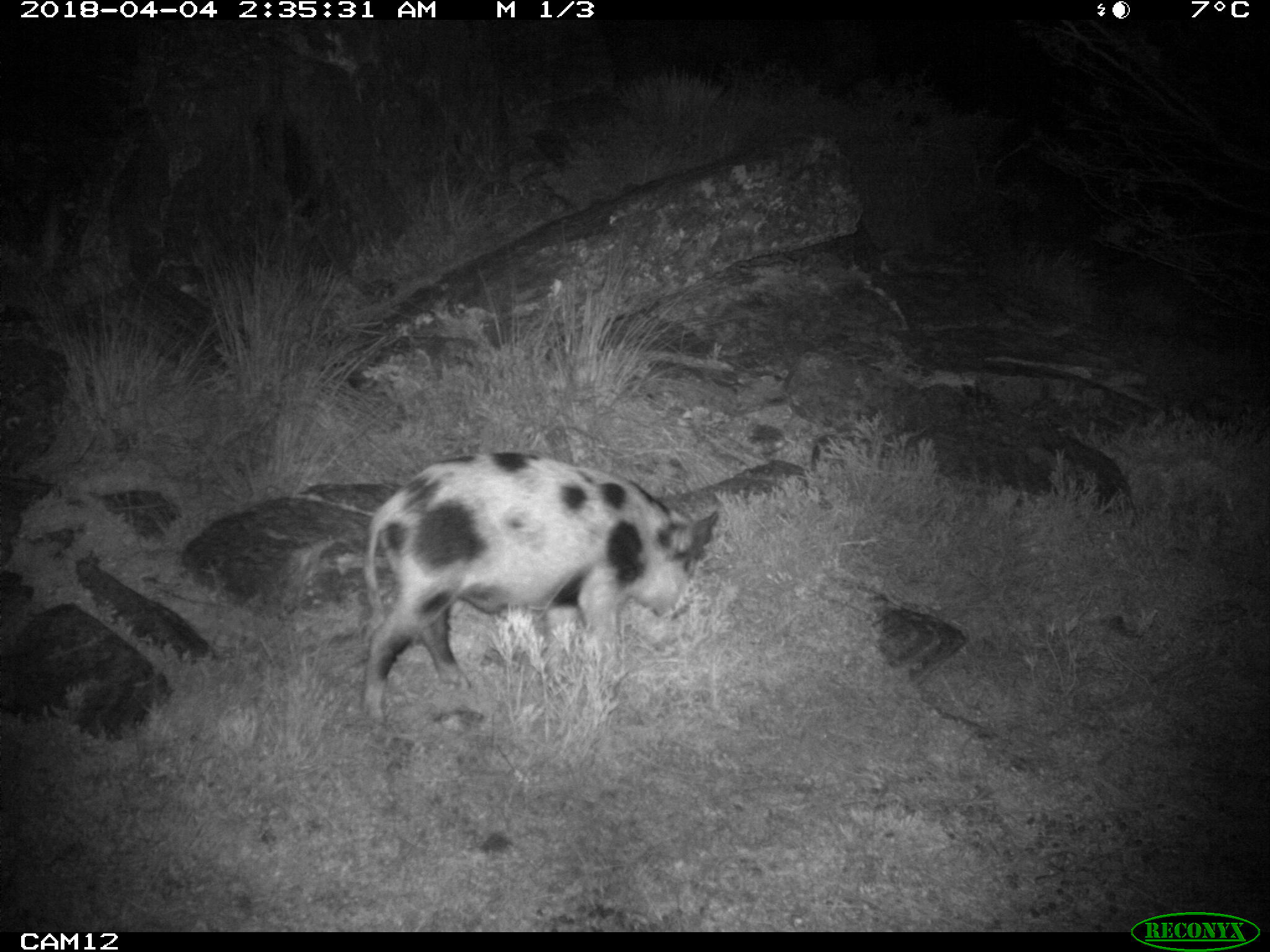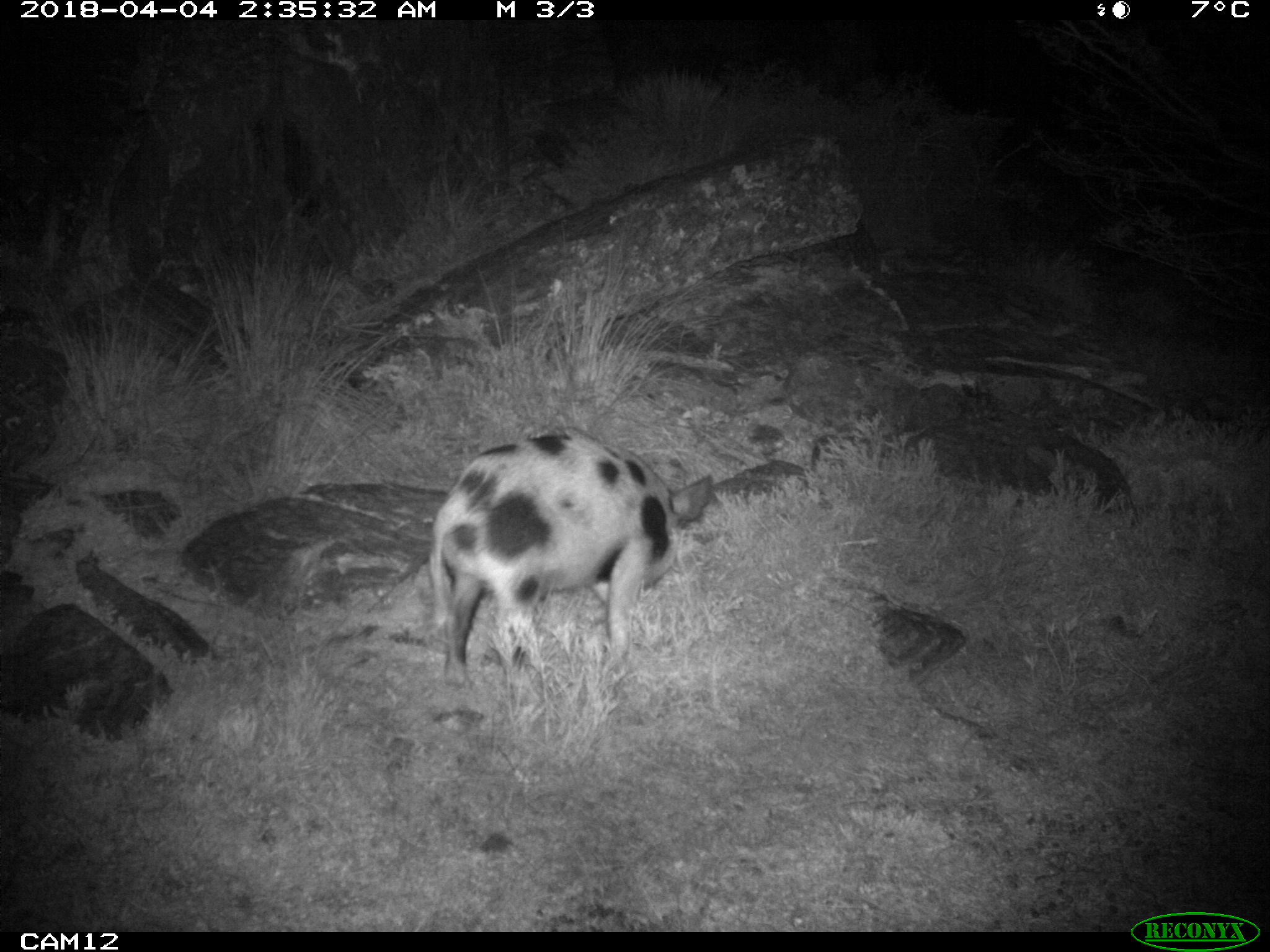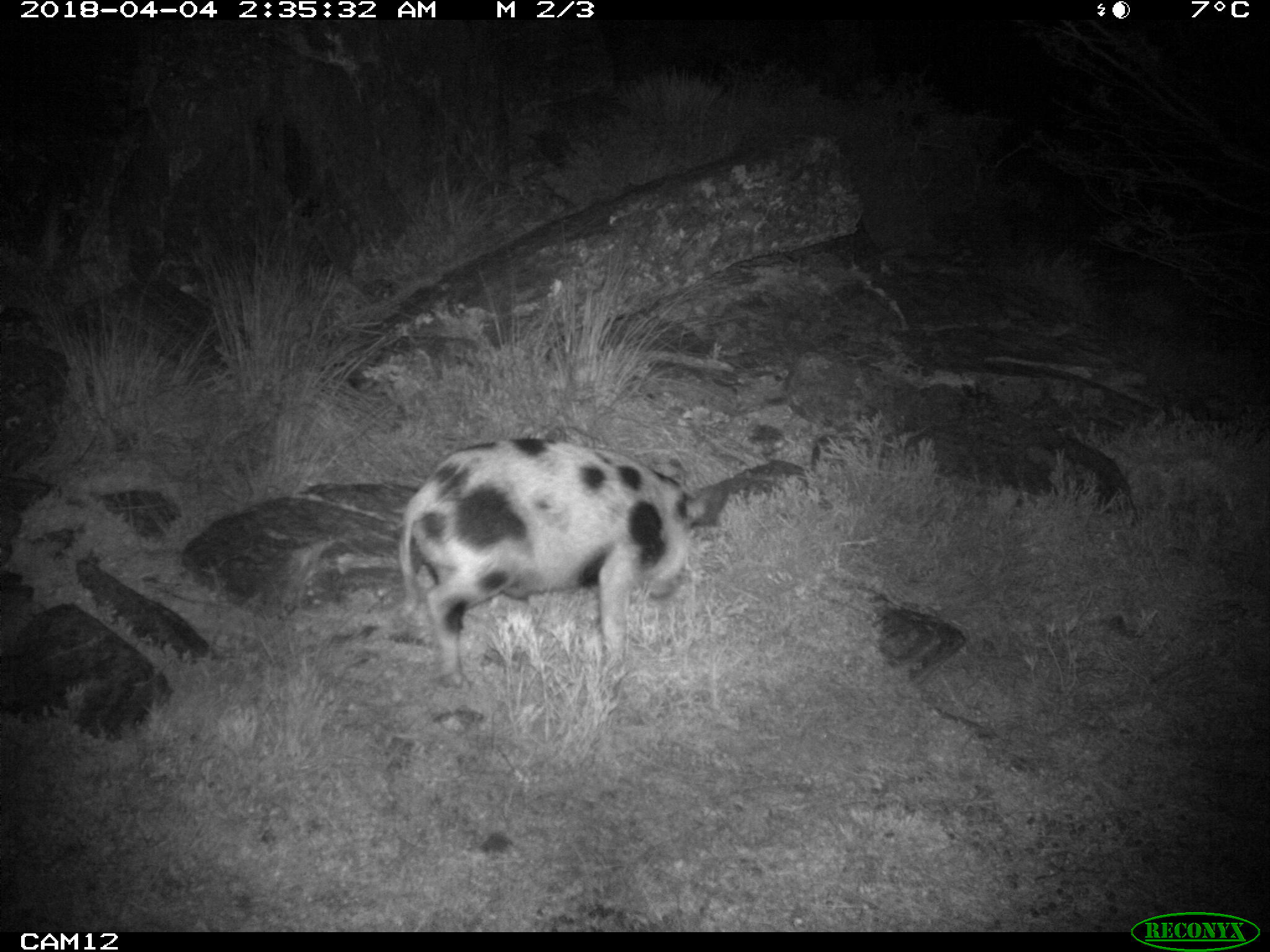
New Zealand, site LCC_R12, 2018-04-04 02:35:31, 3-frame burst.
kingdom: Animalia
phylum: Chordata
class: Mammalia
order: Artiodactyla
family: Suidae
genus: Sus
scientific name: Sus scrofa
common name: pig